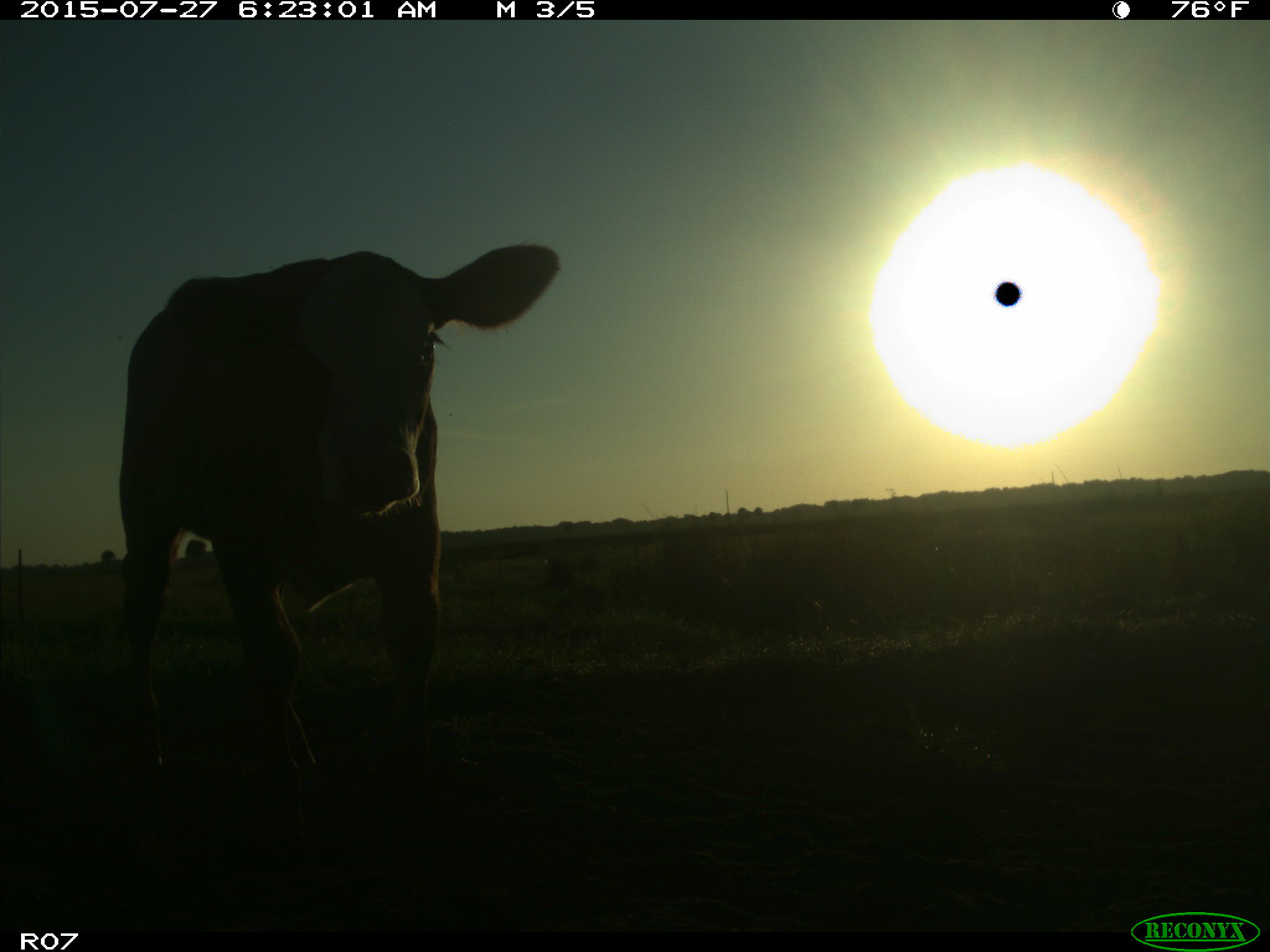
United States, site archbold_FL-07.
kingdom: Animalia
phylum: Chordata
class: Mammalia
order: Artiodactyla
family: Bovidae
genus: Bos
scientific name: Bos taurus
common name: domestic cow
Bos taurus (domestic cow).